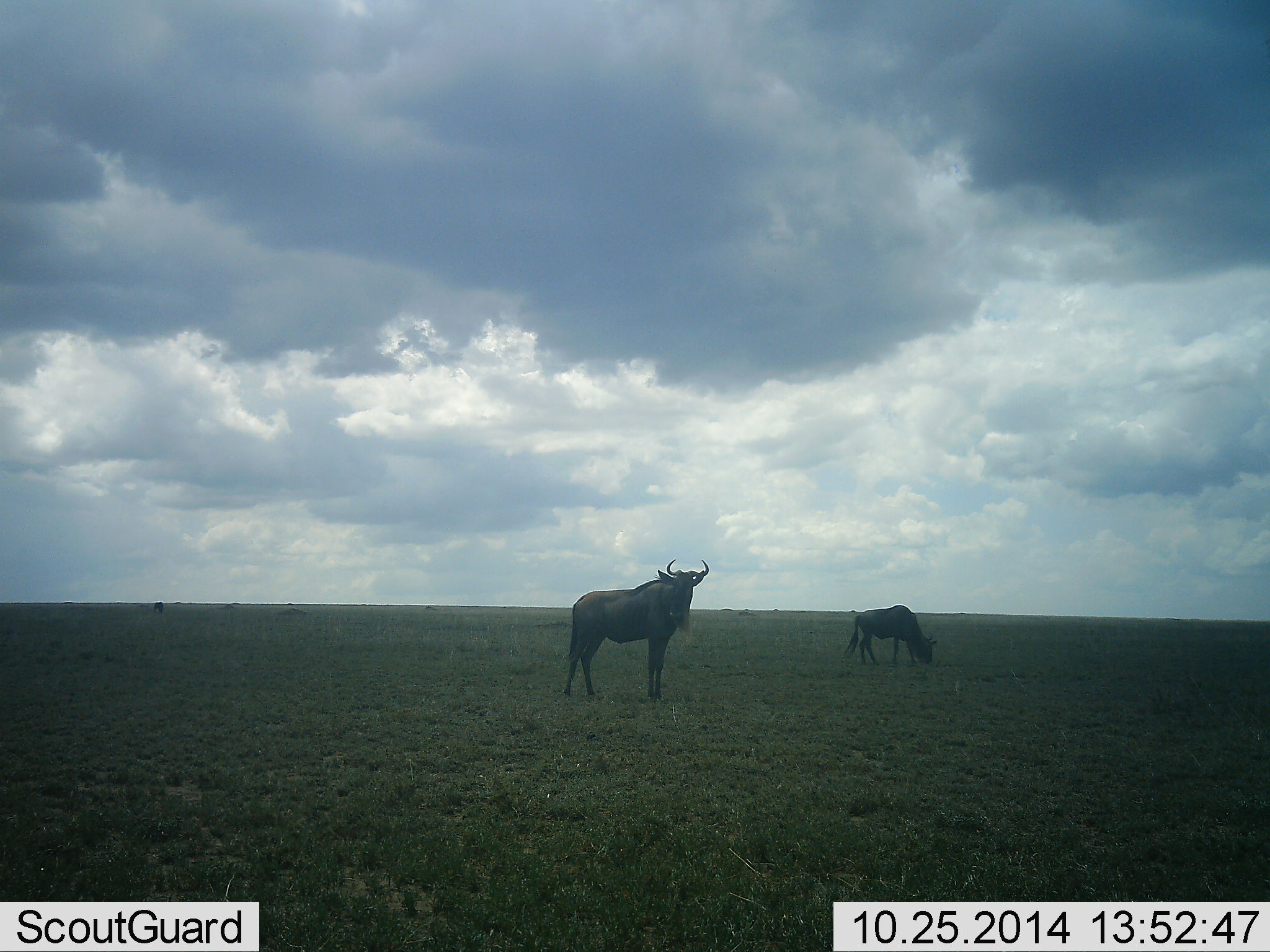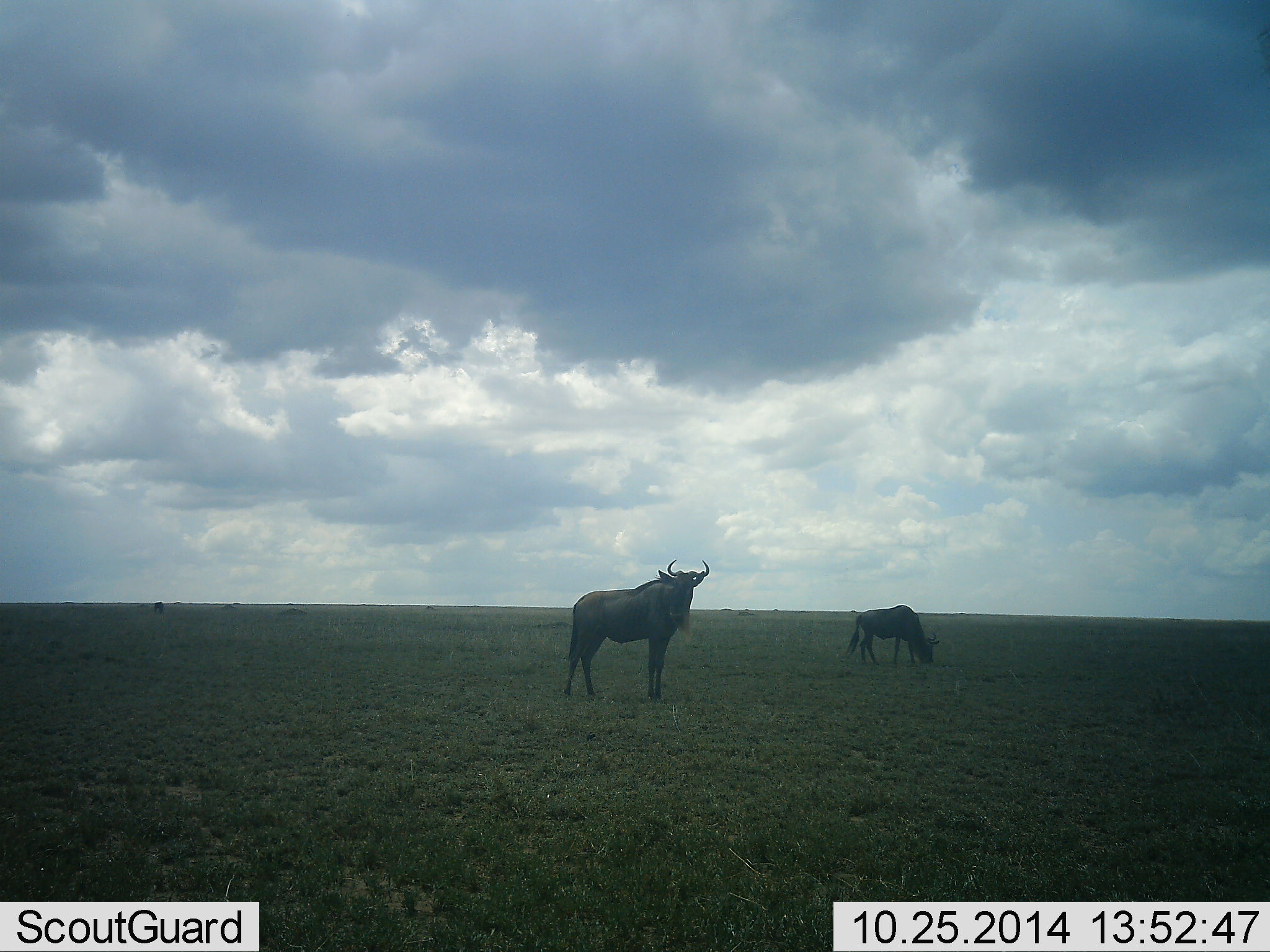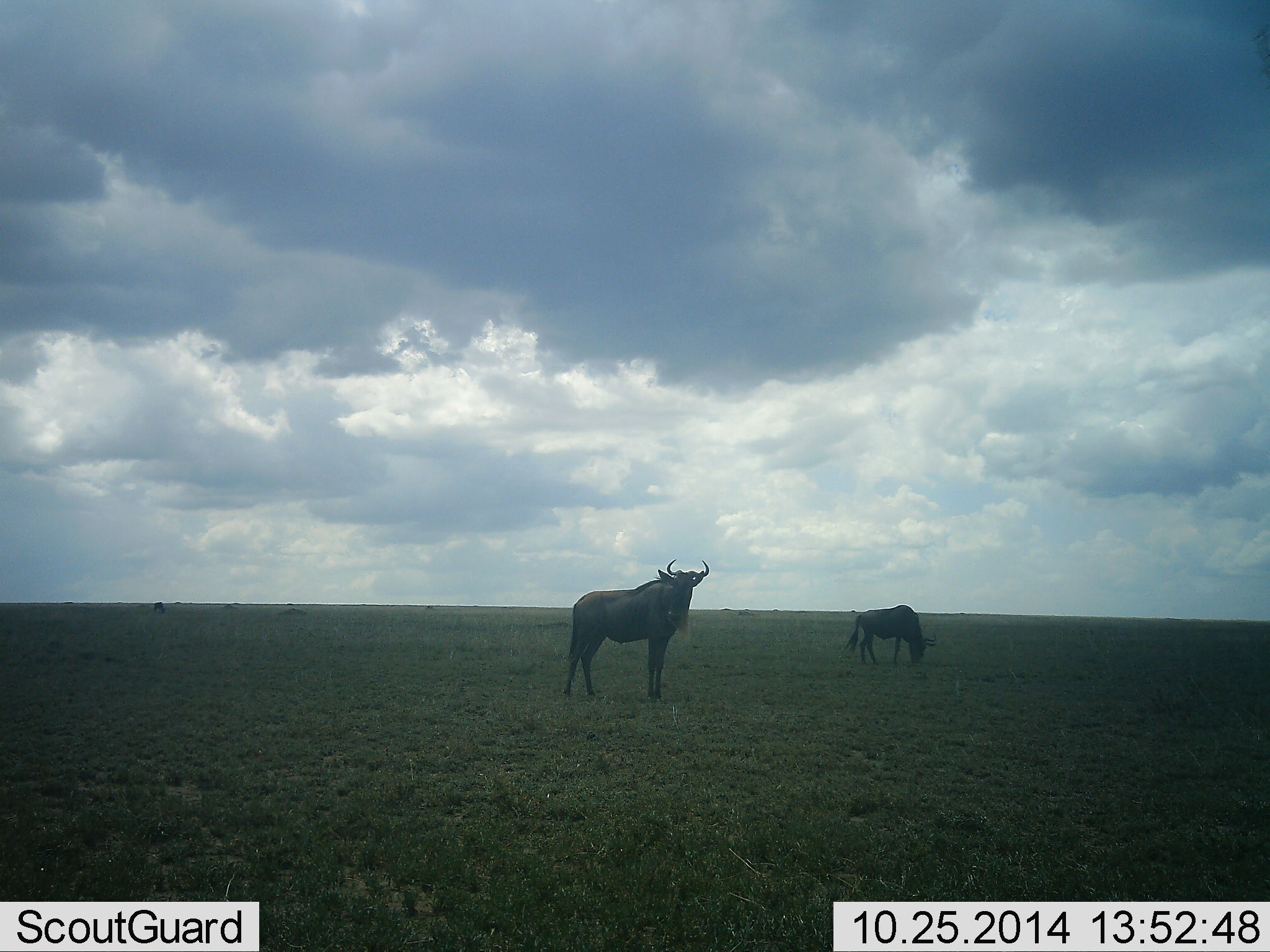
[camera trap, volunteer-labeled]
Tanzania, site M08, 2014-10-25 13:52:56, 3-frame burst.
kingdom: Animalia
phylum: Chordata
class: Mammalia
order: Artiodactyla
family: Bovidae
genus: Connochaetes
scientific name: Connochaetes taurinus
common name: blue wildebeest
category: wildebeest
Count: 2.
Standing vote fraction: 100%.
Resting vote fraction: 0%.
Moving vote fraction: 0%.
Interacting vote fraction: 0%.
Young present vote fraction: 0%.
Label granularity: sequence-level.